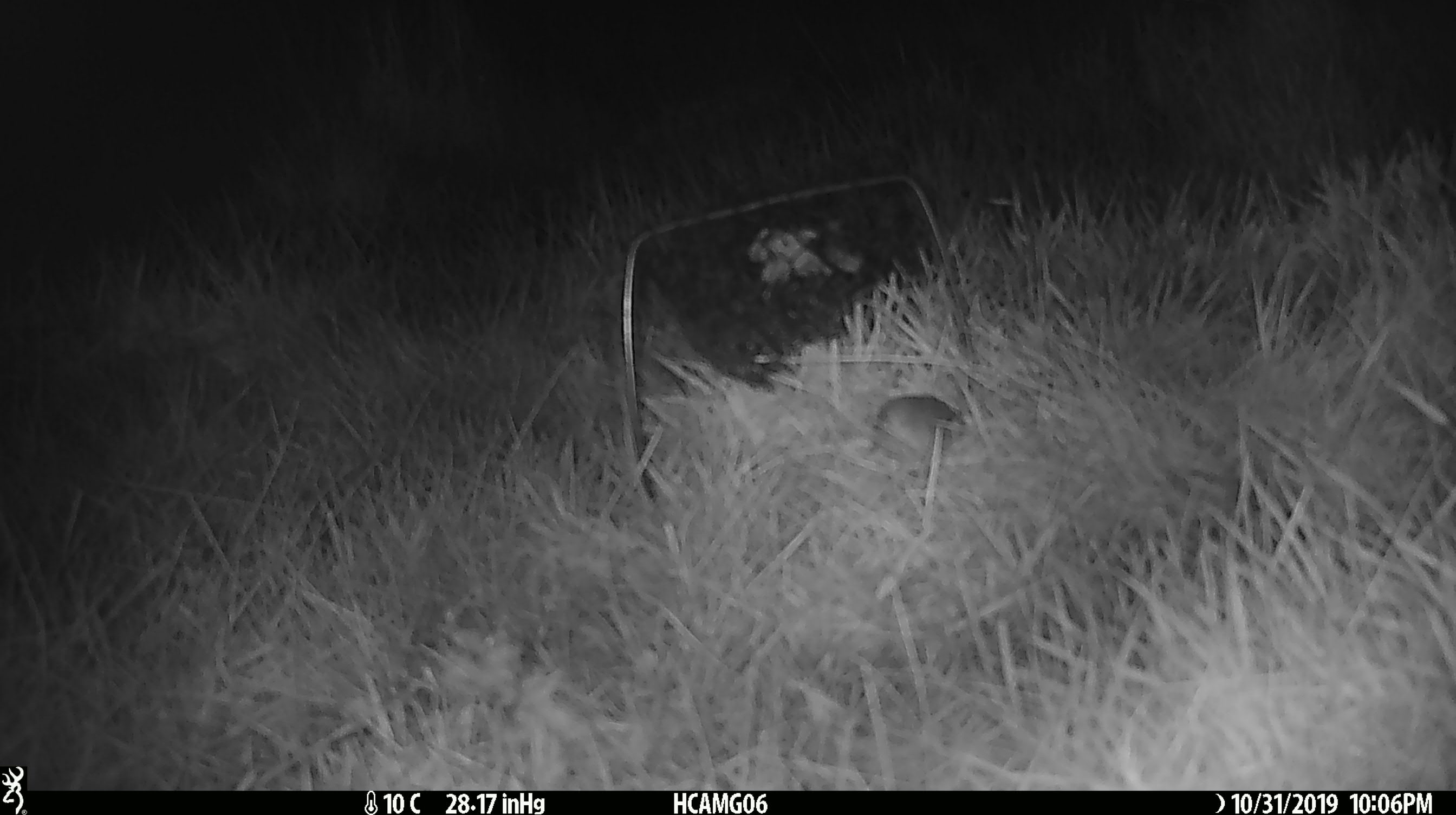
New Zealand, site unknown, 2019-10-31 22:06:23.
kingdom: Animalia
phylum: Chordata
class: Mammalia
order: Rodentia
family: Muridae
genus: Mus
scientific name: Mus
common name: mouse